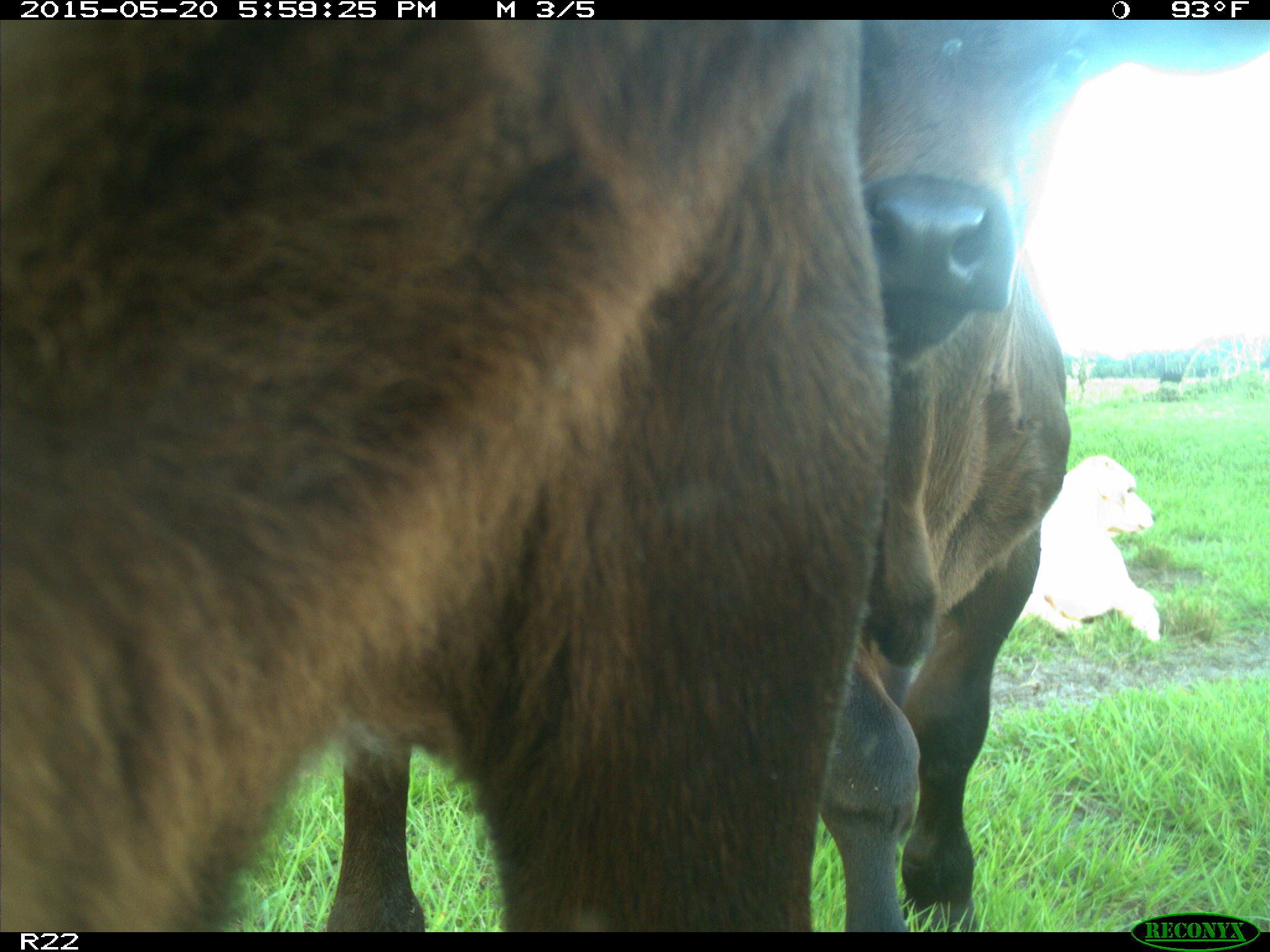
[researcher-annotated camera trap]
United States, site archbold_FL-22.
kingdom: Animalia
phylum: Chordata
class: Mammalia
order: Artiodactyla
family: Bovidae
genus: Bos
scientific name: Bos taurus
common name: domestic cow